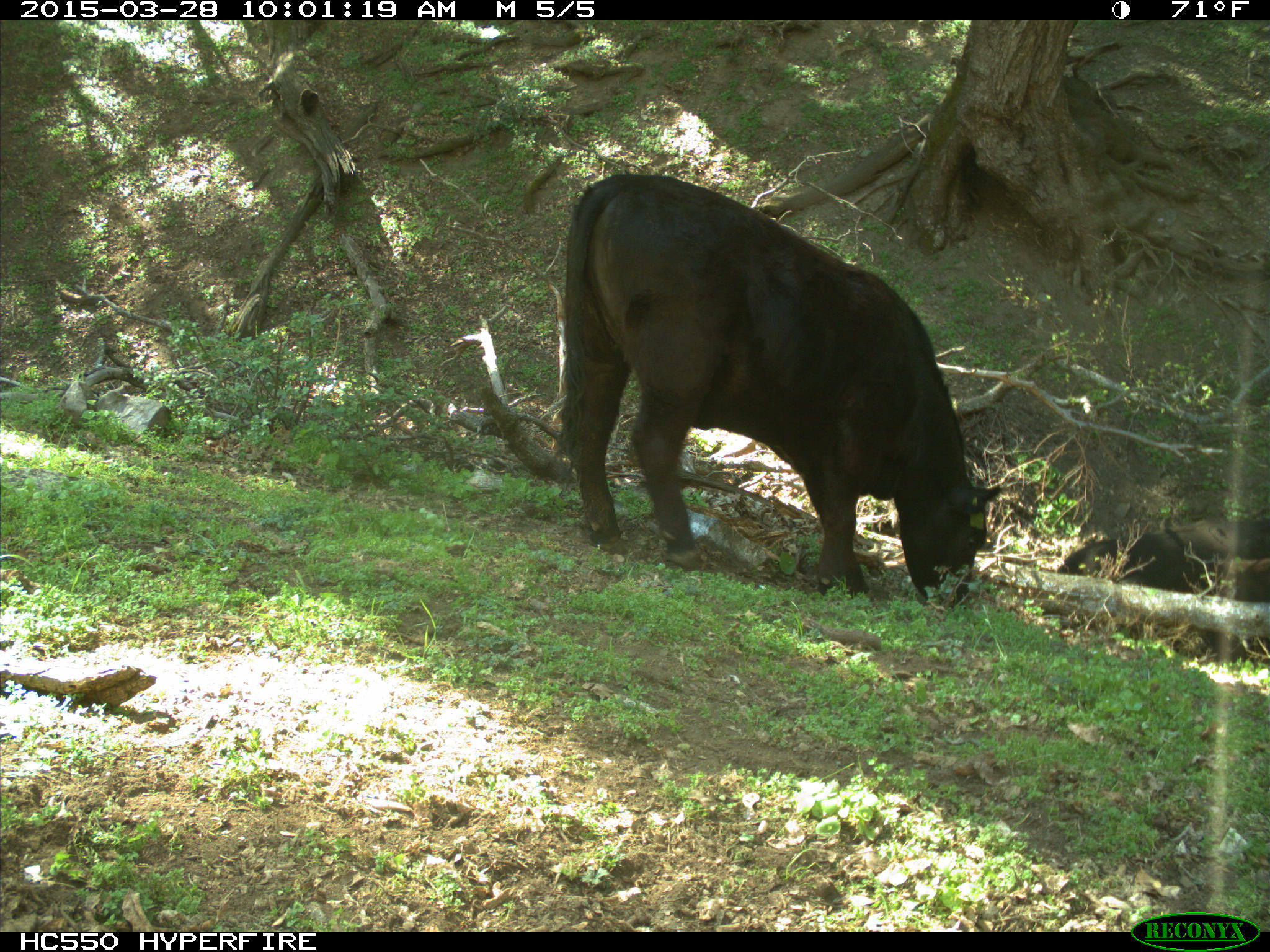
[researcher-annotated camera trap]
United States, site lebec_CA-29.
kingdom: Animalia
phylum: Chordata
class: Mammalia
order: Artiodactyla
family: Bovidae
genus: Bos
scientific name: Bos taurus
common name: domestic cow